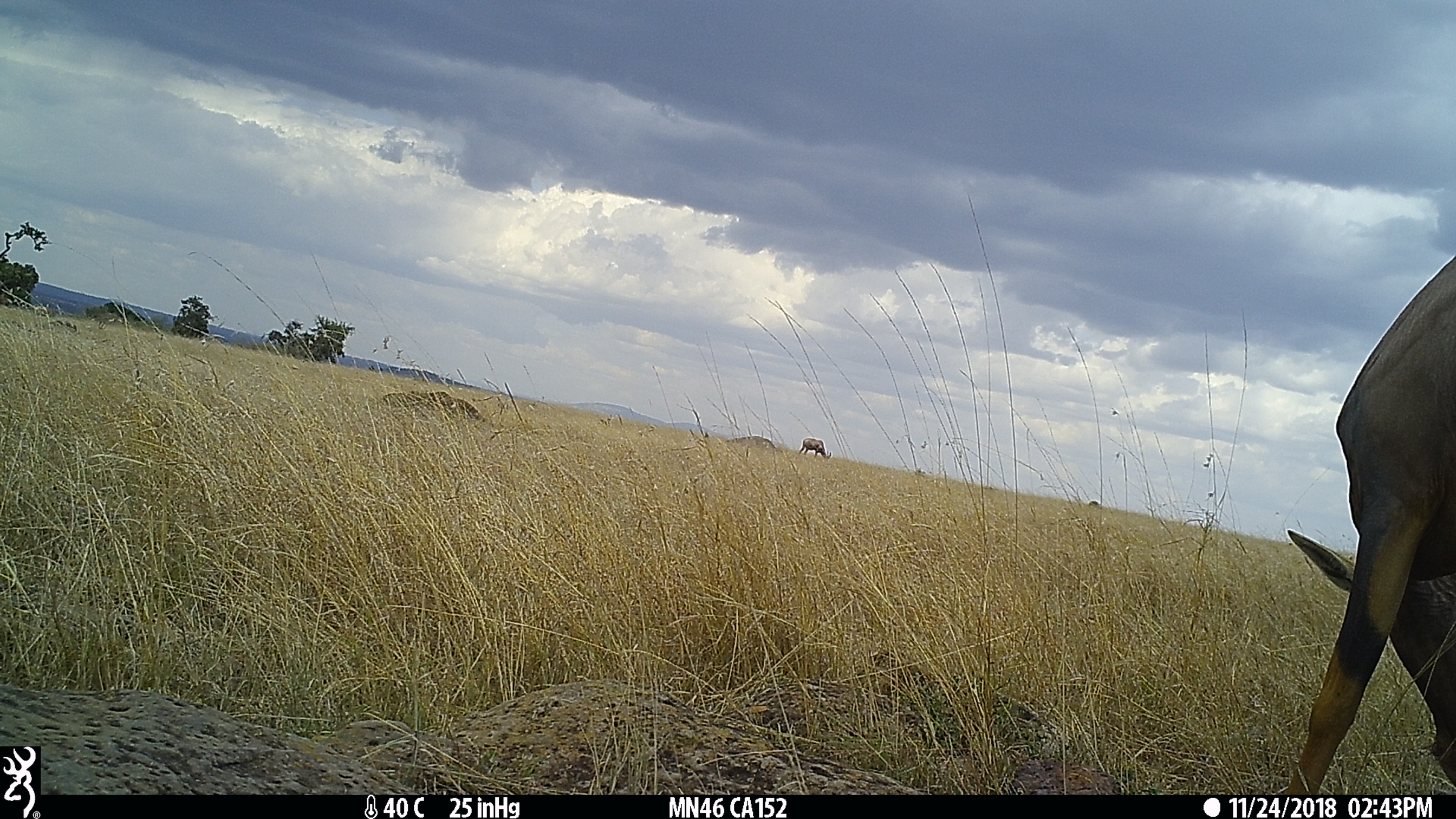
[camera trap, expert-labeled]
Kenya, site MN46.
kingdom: Animalia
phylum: Chordata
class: Mammalia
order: Artiodactyla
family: Bovidae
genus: Damaliscus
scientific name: Damaliscus lunatus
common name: topi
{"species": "topi (Damaliscus lunatus)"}